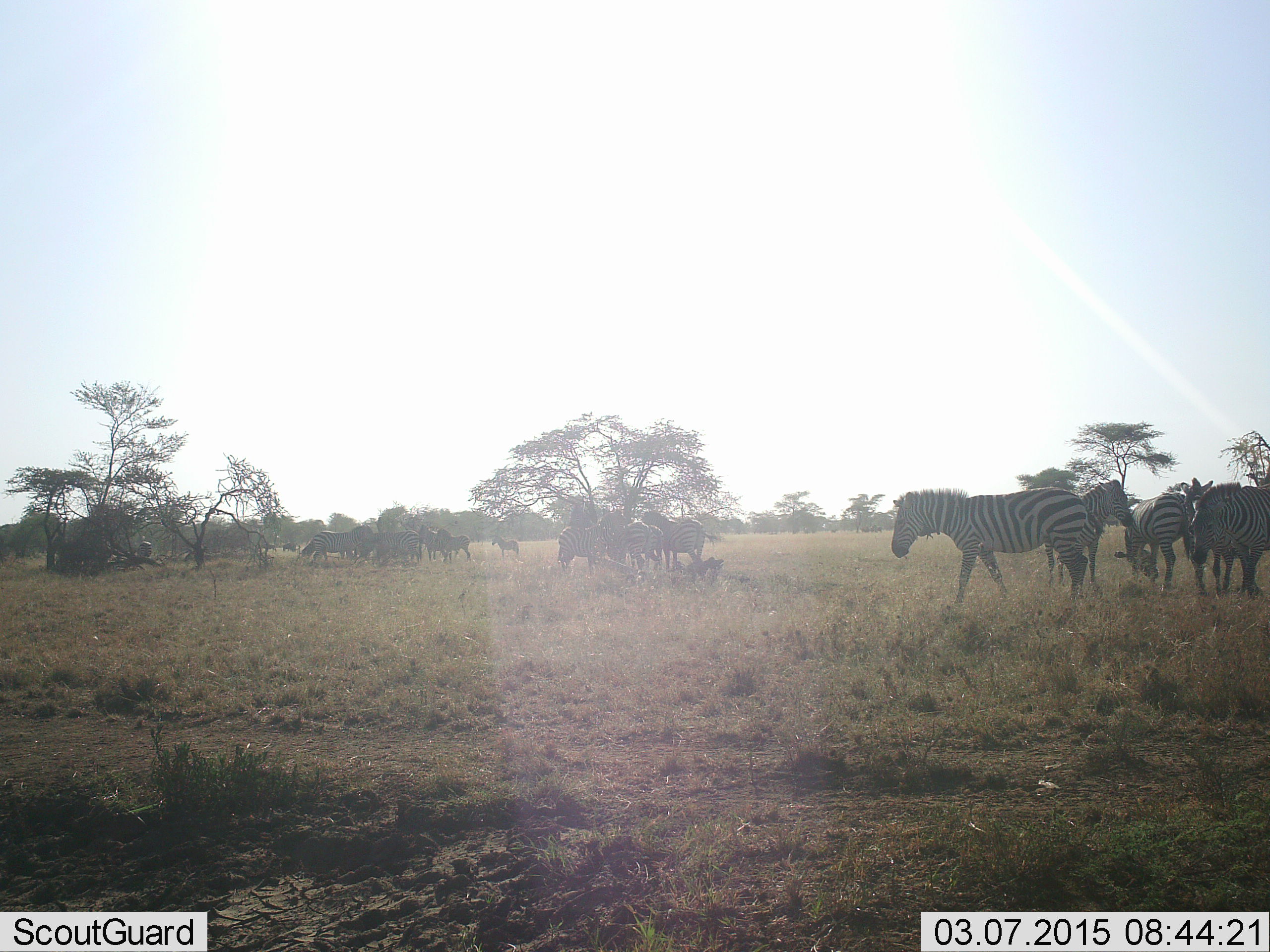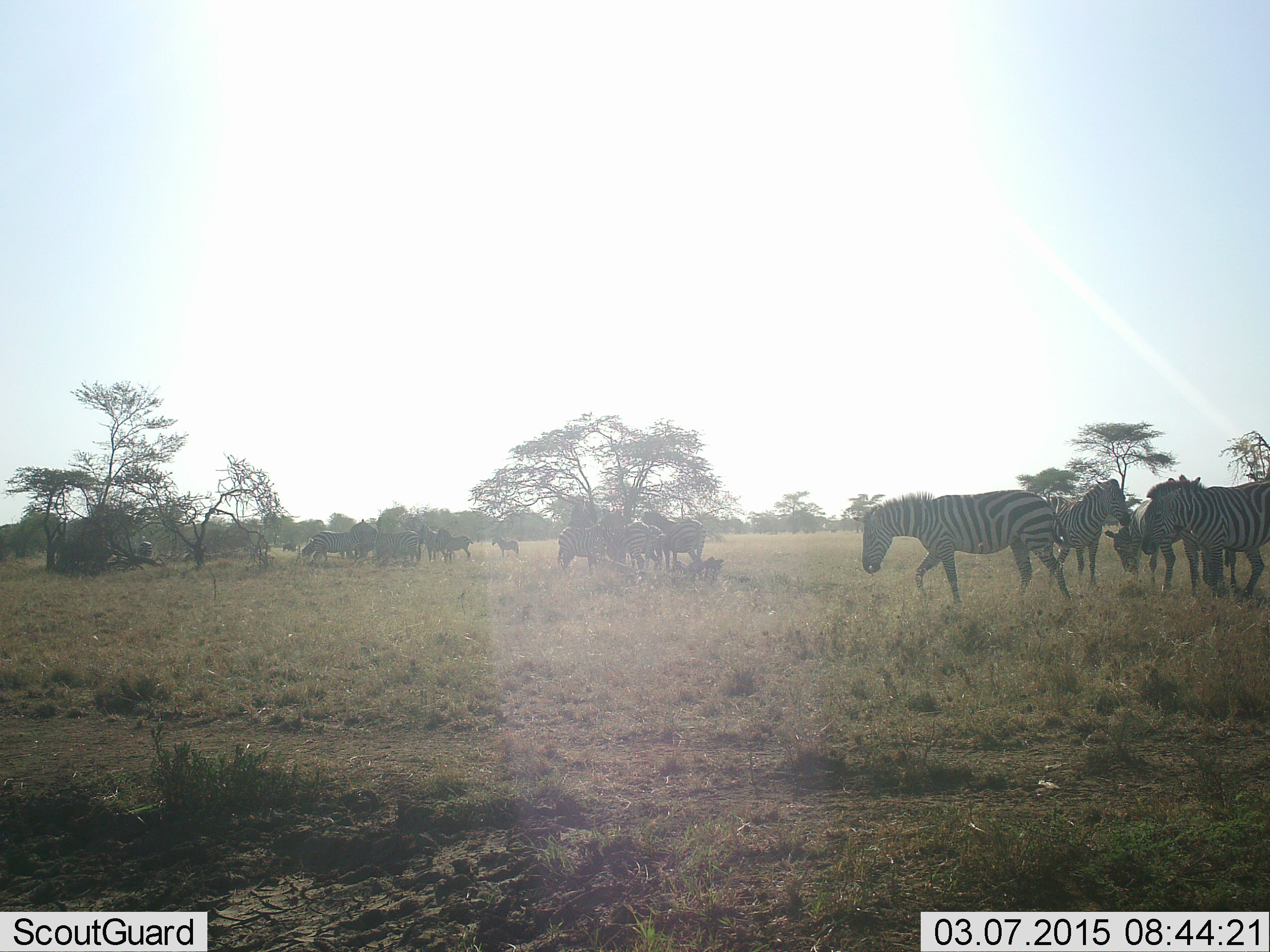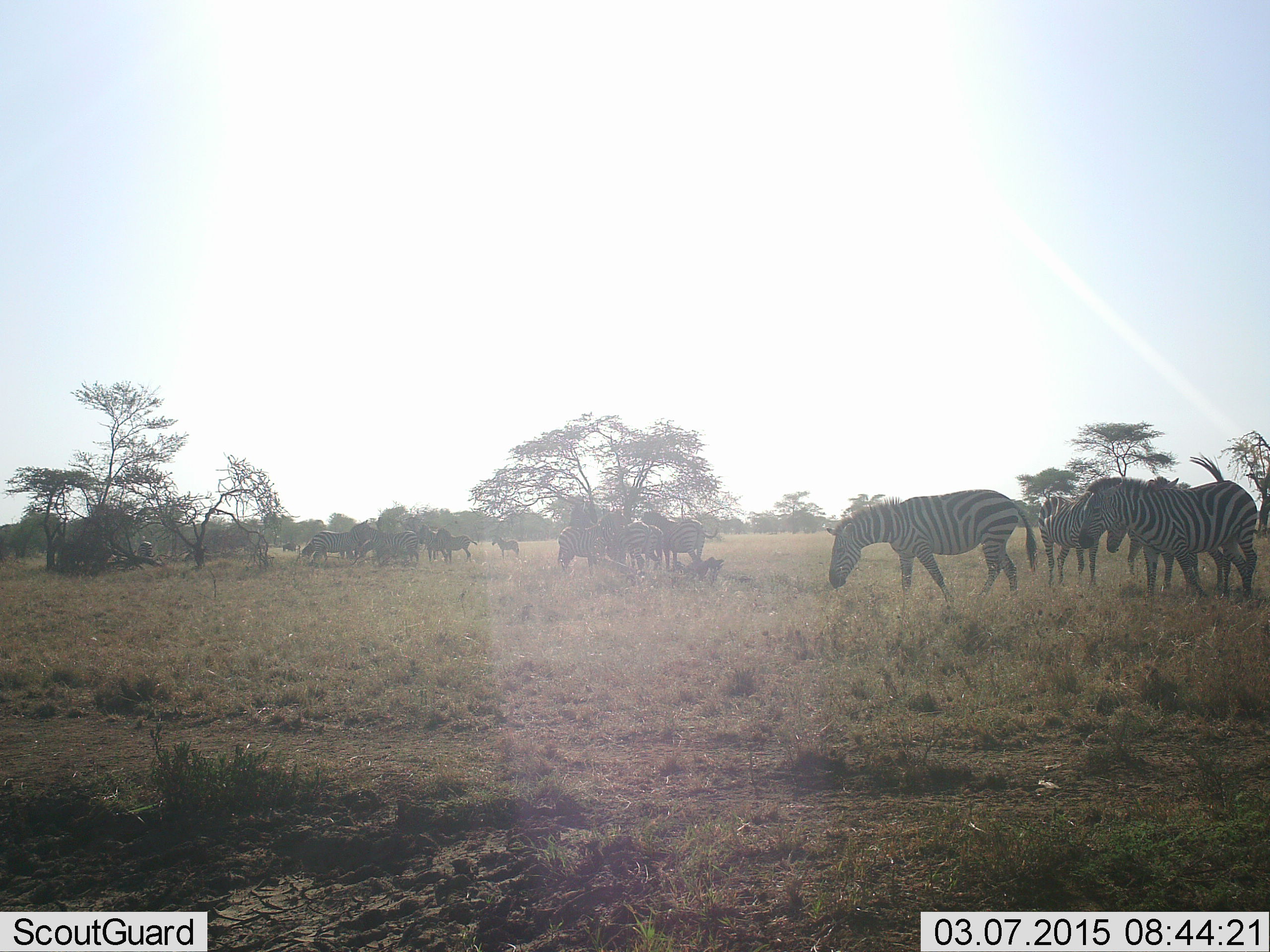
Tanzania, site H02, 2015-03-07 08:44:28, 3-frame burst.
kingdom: Animalia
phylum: Chordata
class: Mammalia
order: Perissodactyla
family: Equidae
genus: Equus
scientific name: Equus quagga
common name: plains zebra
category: zebra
Zebra (plains zebra) (Equus quagga), count 11-50. Behavior (volunteer vote fractions): standing 45%, resting 0%, moving 45%, interacting 0%. Young present (vote fraction): 0%. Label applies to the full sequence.